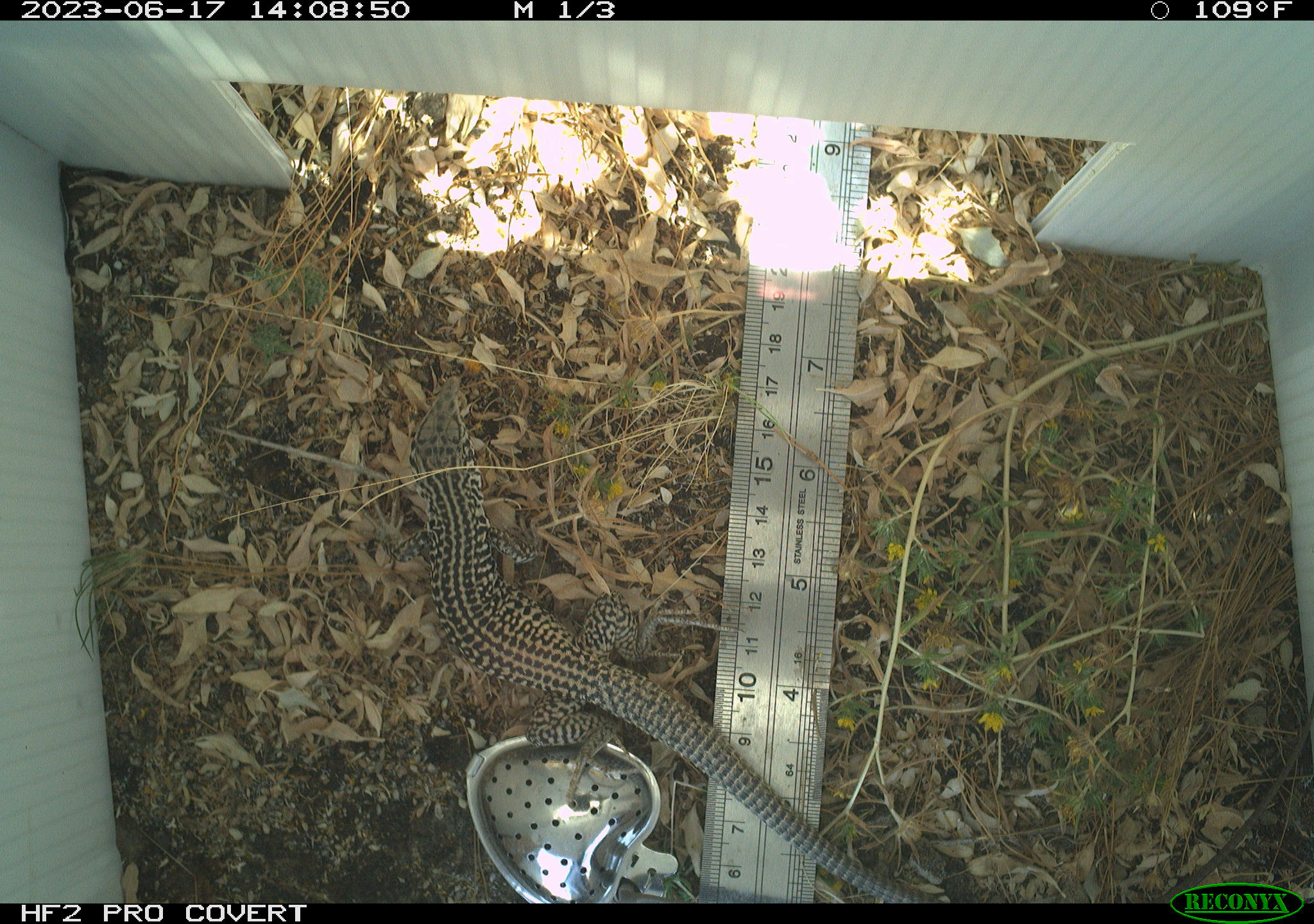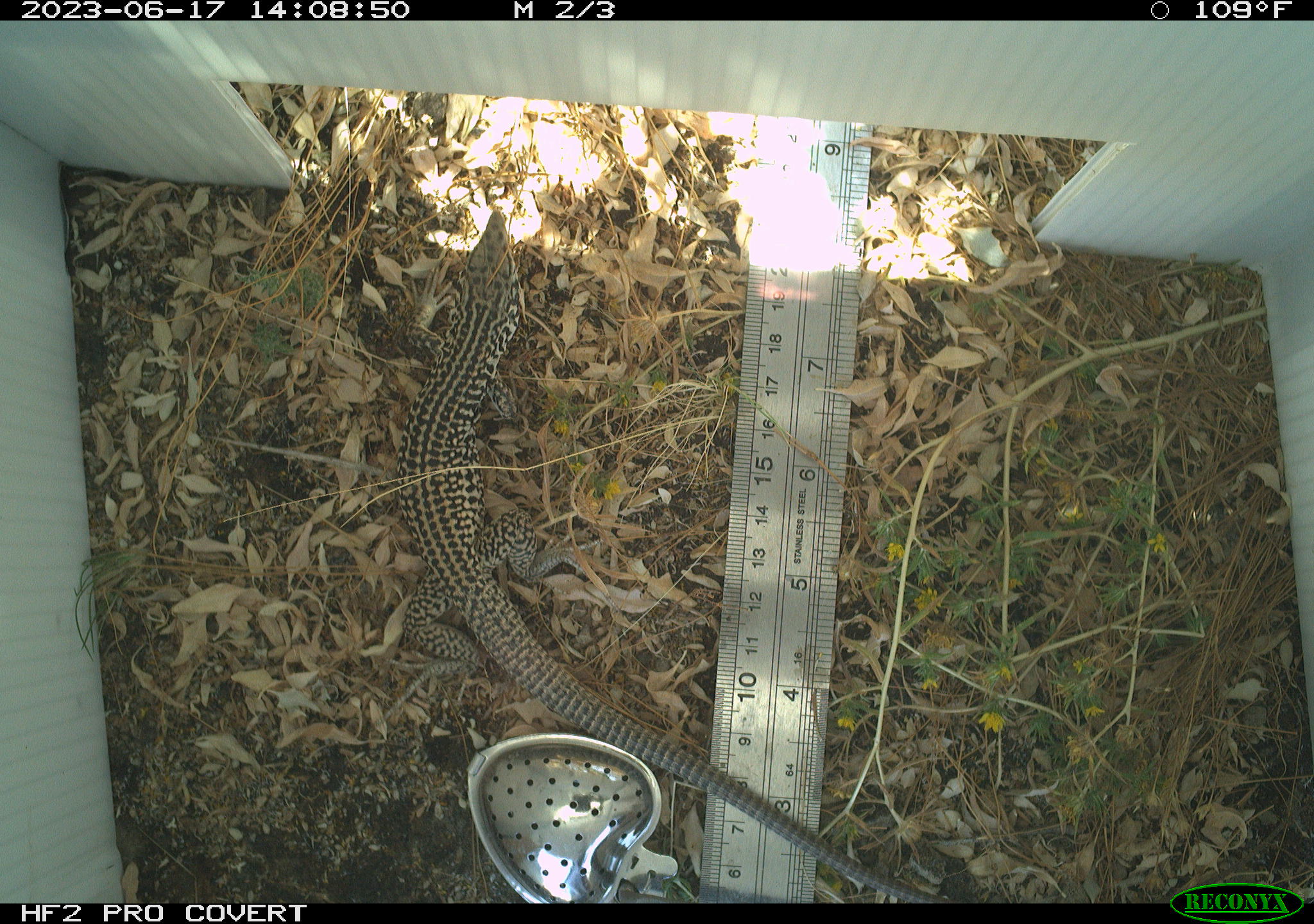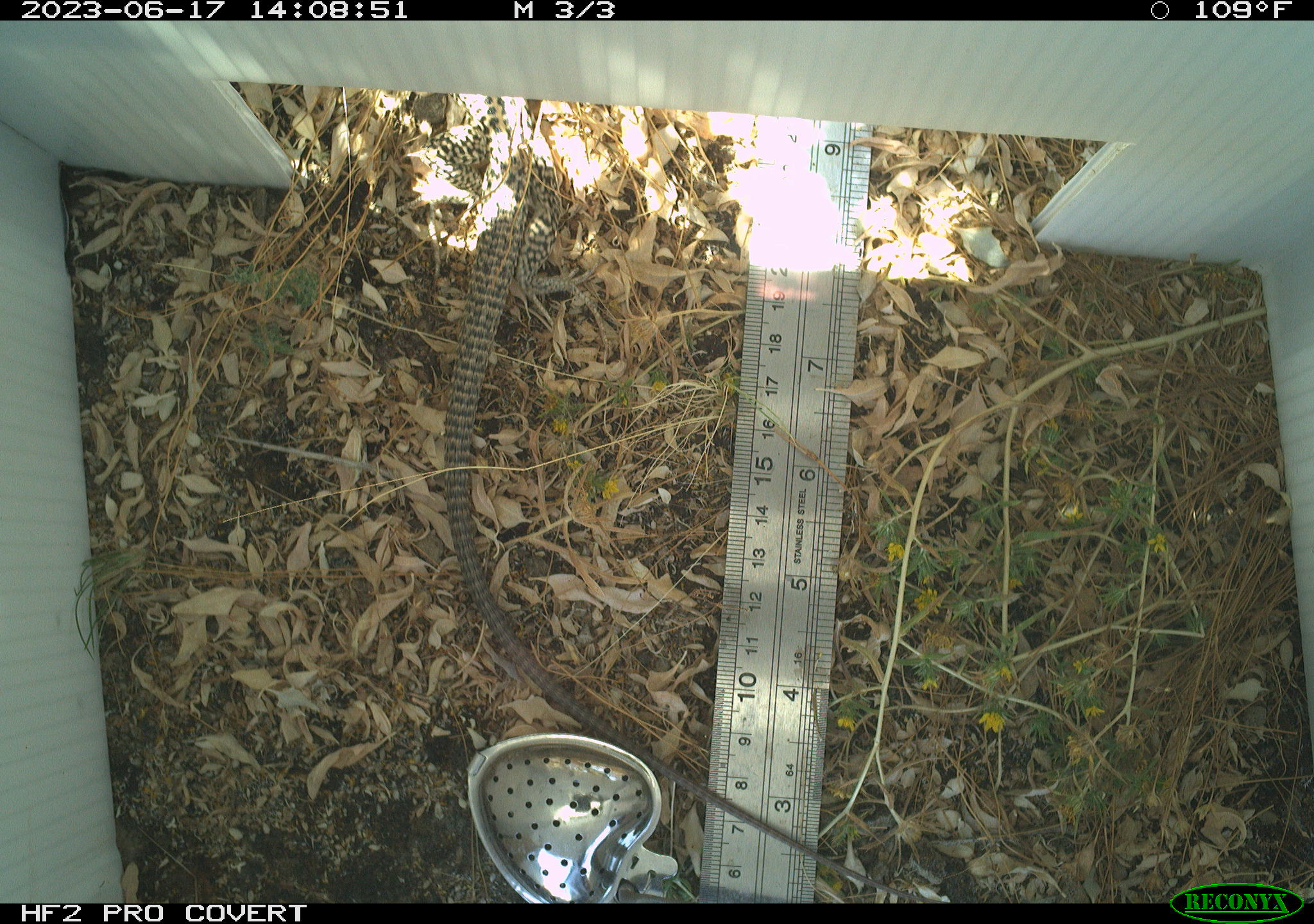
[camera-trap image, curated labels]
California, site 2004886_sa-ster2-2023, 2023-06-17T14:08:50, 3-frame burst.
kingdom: Animalia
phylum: Chordata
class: Reptilia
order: Squamata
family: Teiidae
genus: Aspidoscelis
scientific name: Aspidoscelis tigris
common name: western whiptail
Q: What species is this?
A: Western whiptail (Aspidoscelis tigris).